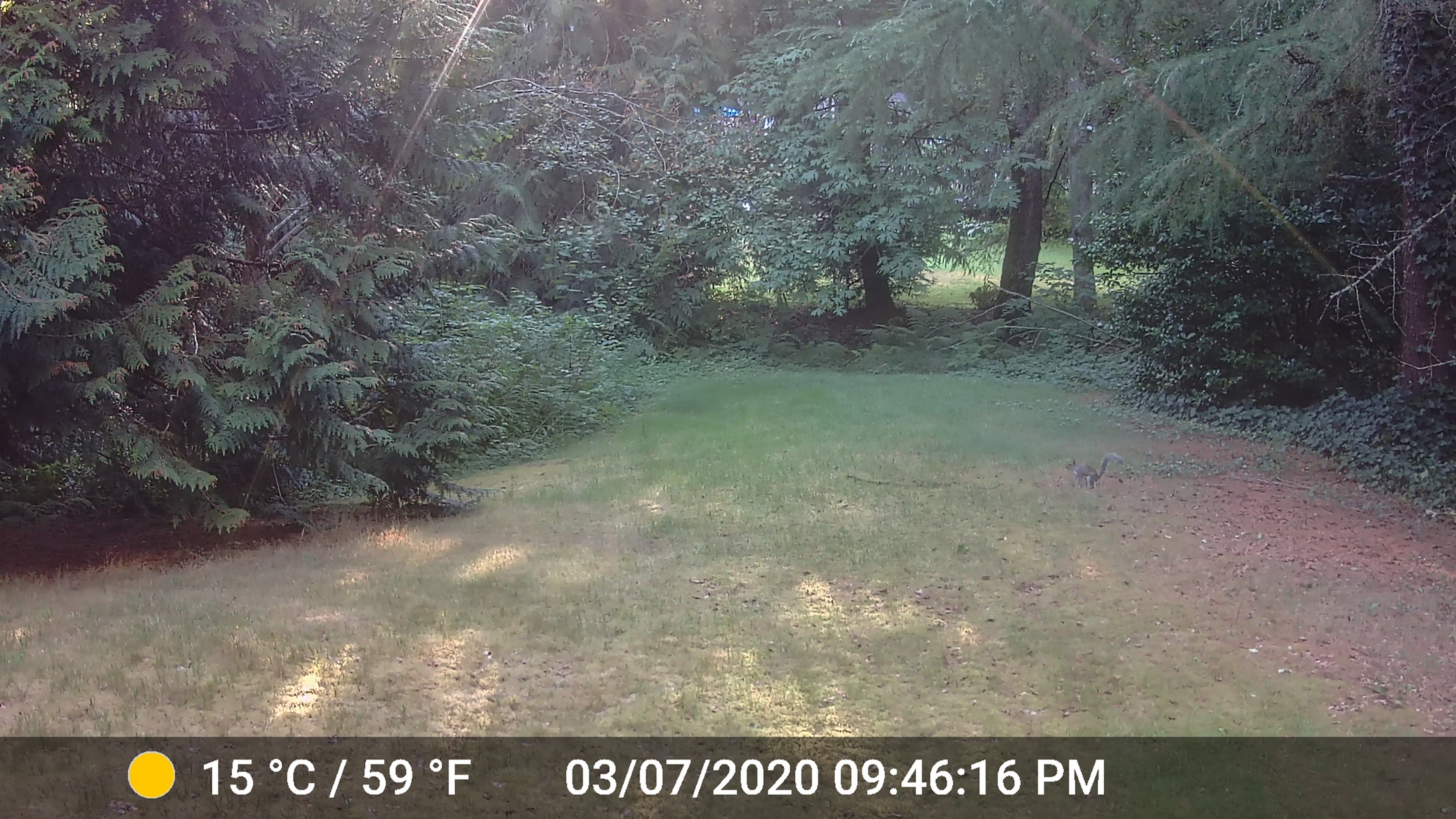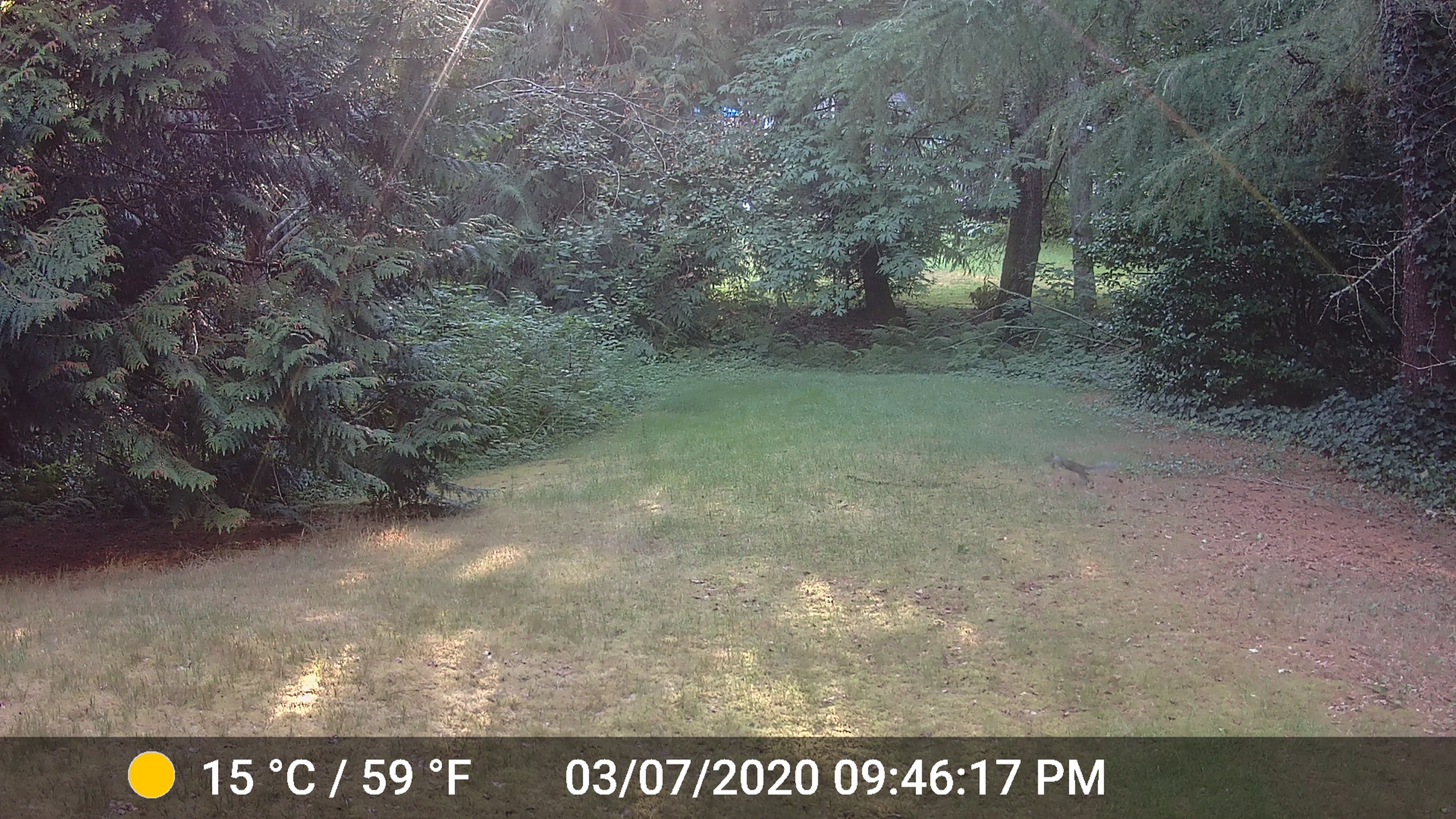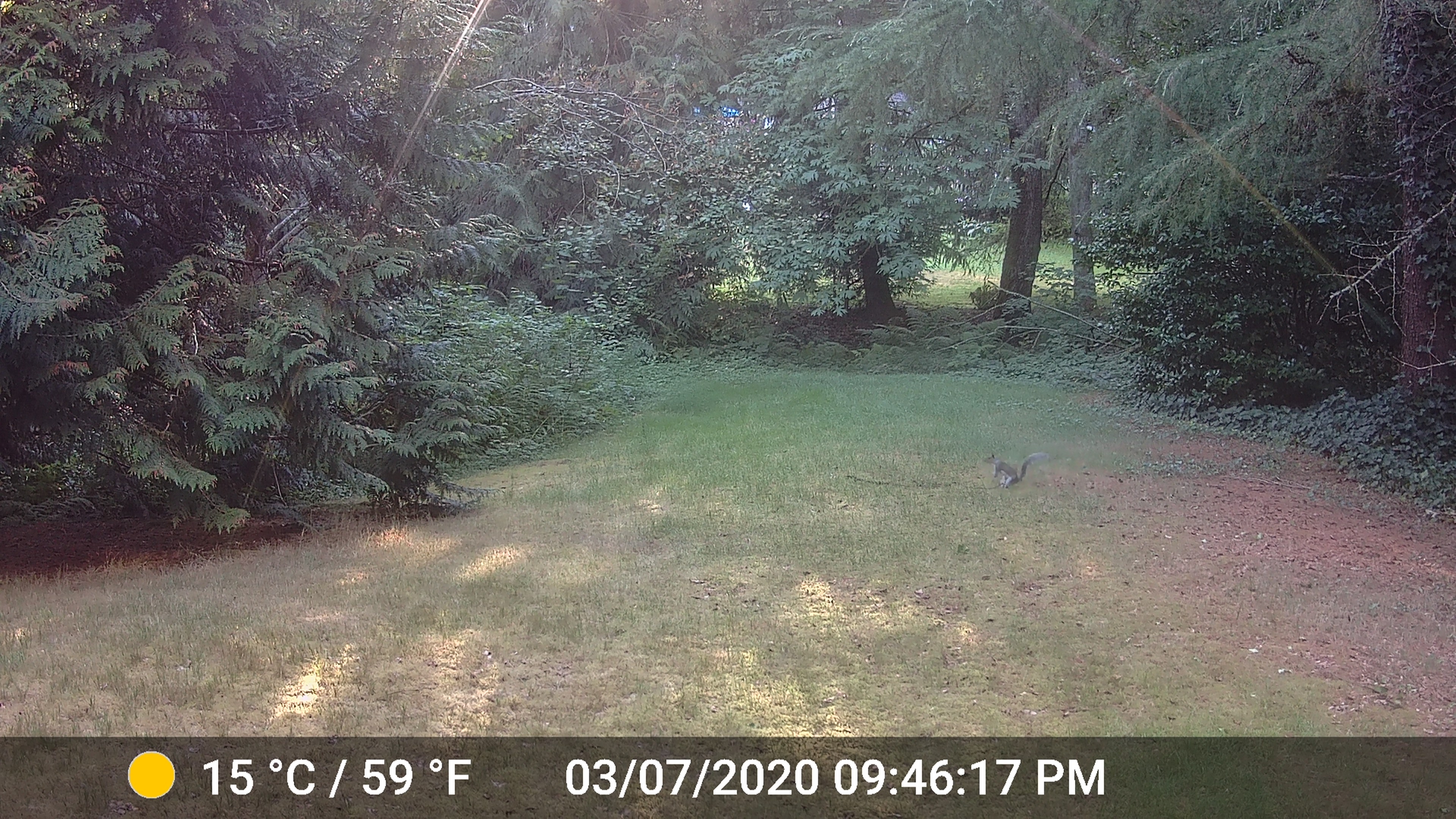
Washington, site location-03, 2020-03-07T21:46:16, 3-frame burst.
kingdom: Animalia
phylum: Chordata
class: Mammalia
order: Rodentia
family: Sciuridae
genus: Sciurus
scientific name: Sciurus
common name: squirrel